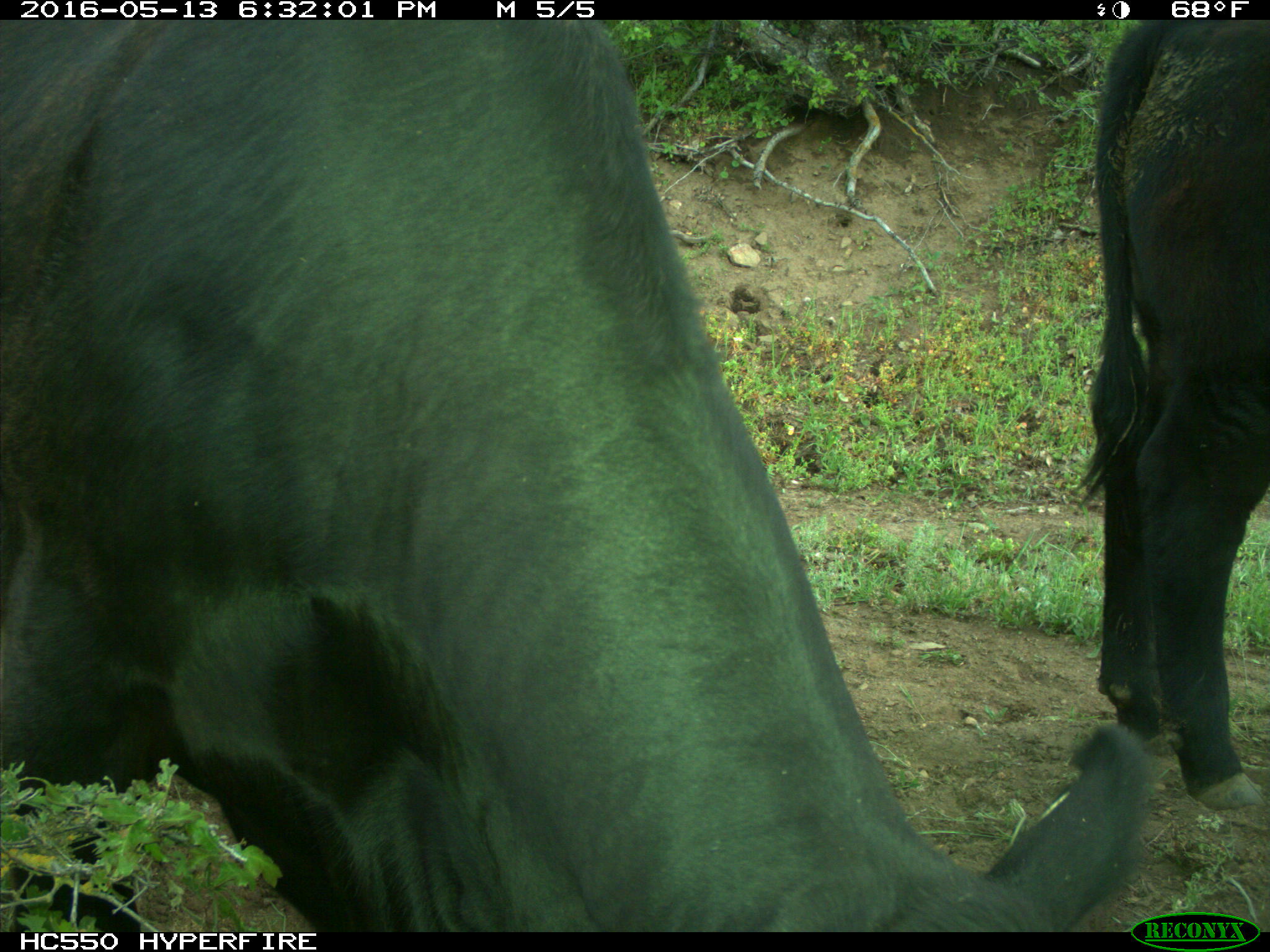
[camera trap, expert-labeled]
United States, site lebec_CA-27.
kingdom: Animalia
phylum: Chordata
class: Mammalia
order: Artiodactyla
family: Bovidae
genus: Bos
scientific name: Bos taurus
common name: domestic cow